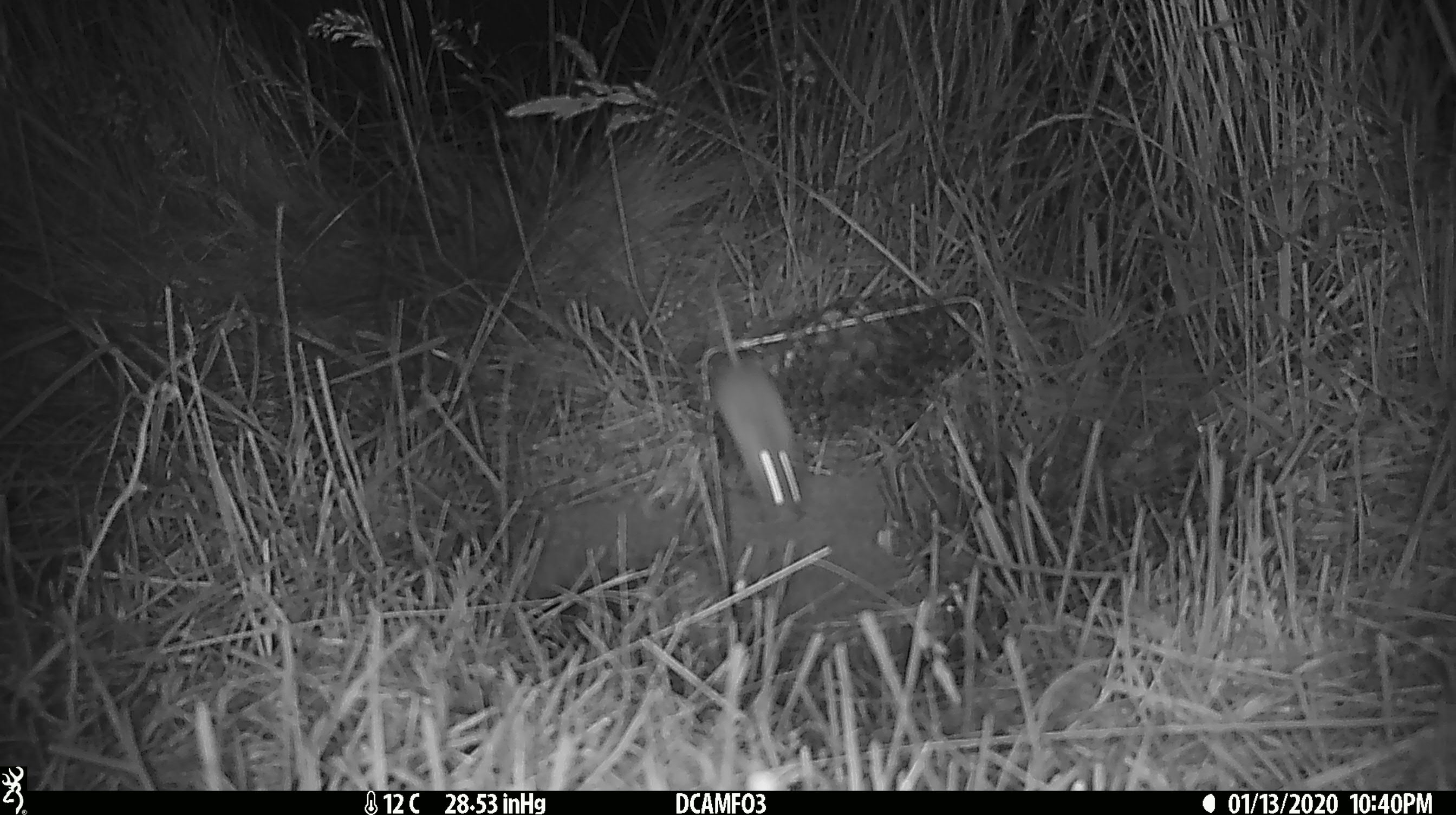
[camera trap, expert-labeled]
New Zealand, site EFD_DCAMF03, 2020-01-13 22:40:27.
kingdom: Animalia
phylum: Chordata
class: Mammalia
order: Rodentia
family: Muridae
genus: Mus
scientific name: Mus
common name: mouse